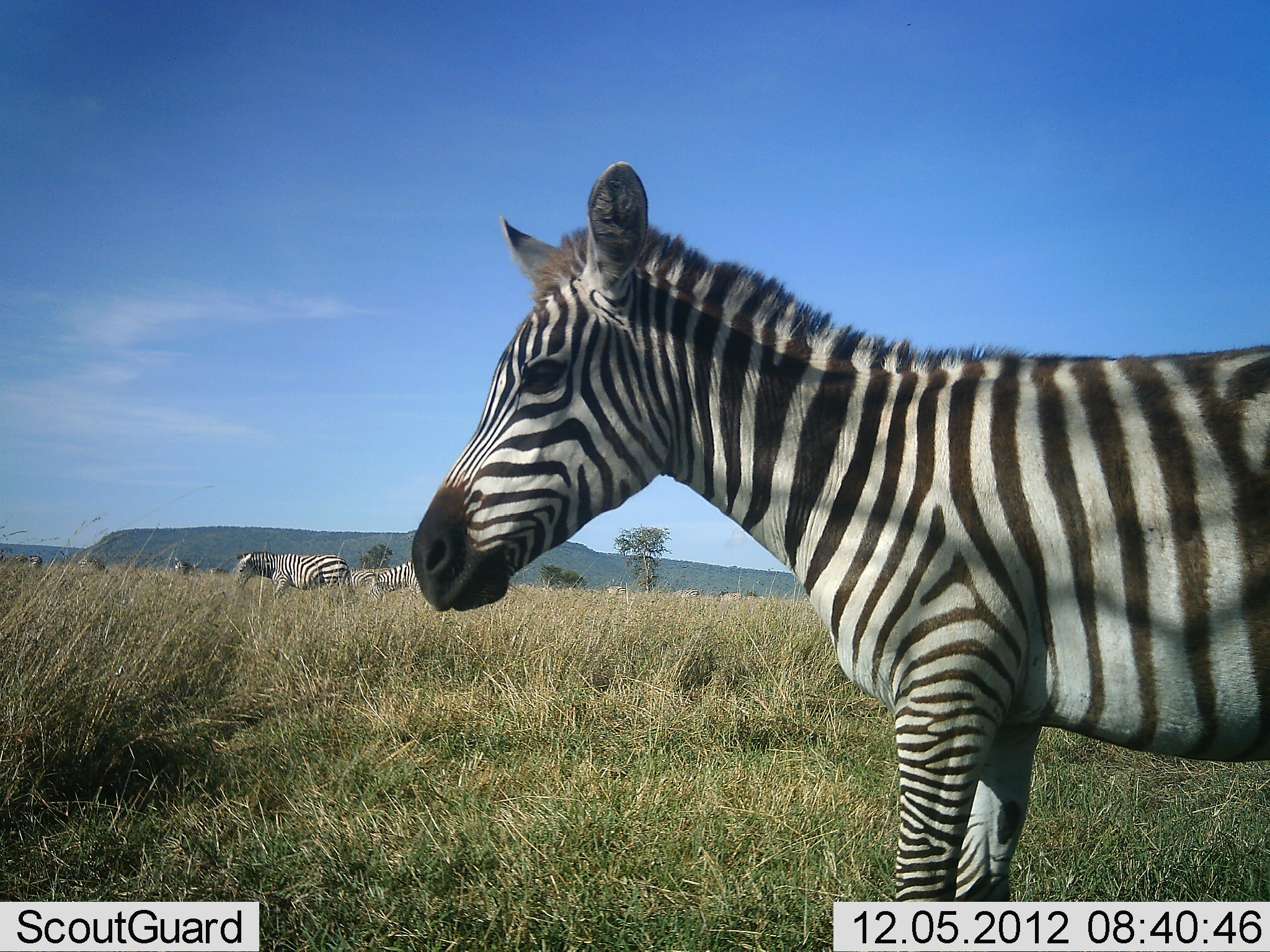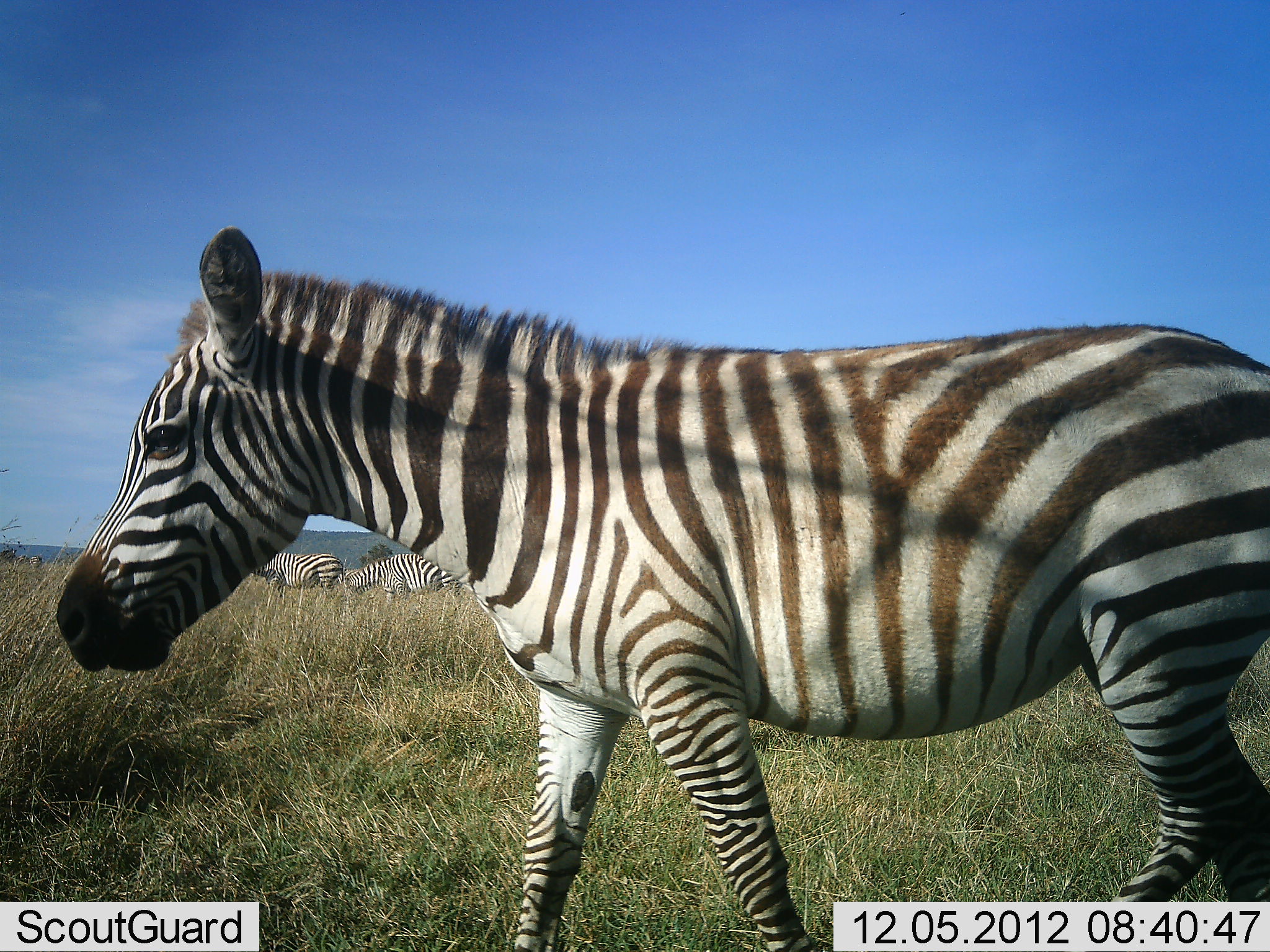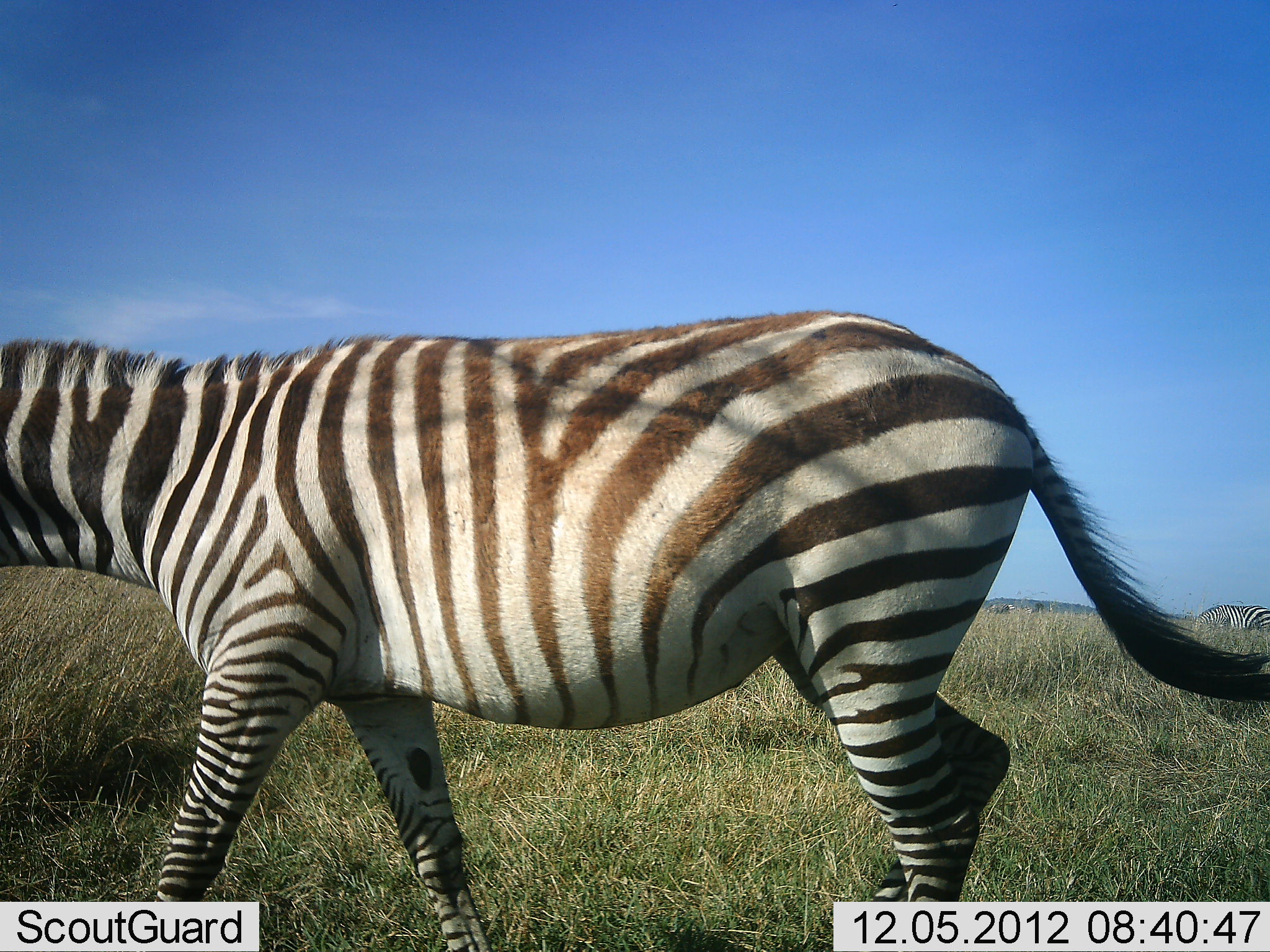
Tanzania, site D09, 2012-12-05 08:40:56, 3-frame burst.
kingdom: Animalia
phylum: Chordata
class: Mammalia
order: Perissodactyla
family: Equidae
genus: Equus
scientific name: Equus quagga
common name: plains zebra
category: zebra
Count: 4.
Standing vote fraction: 20%.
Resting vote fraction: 0%.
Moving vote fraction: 100%.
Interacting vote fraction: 0%.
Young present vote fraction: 0%.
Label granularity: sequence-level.